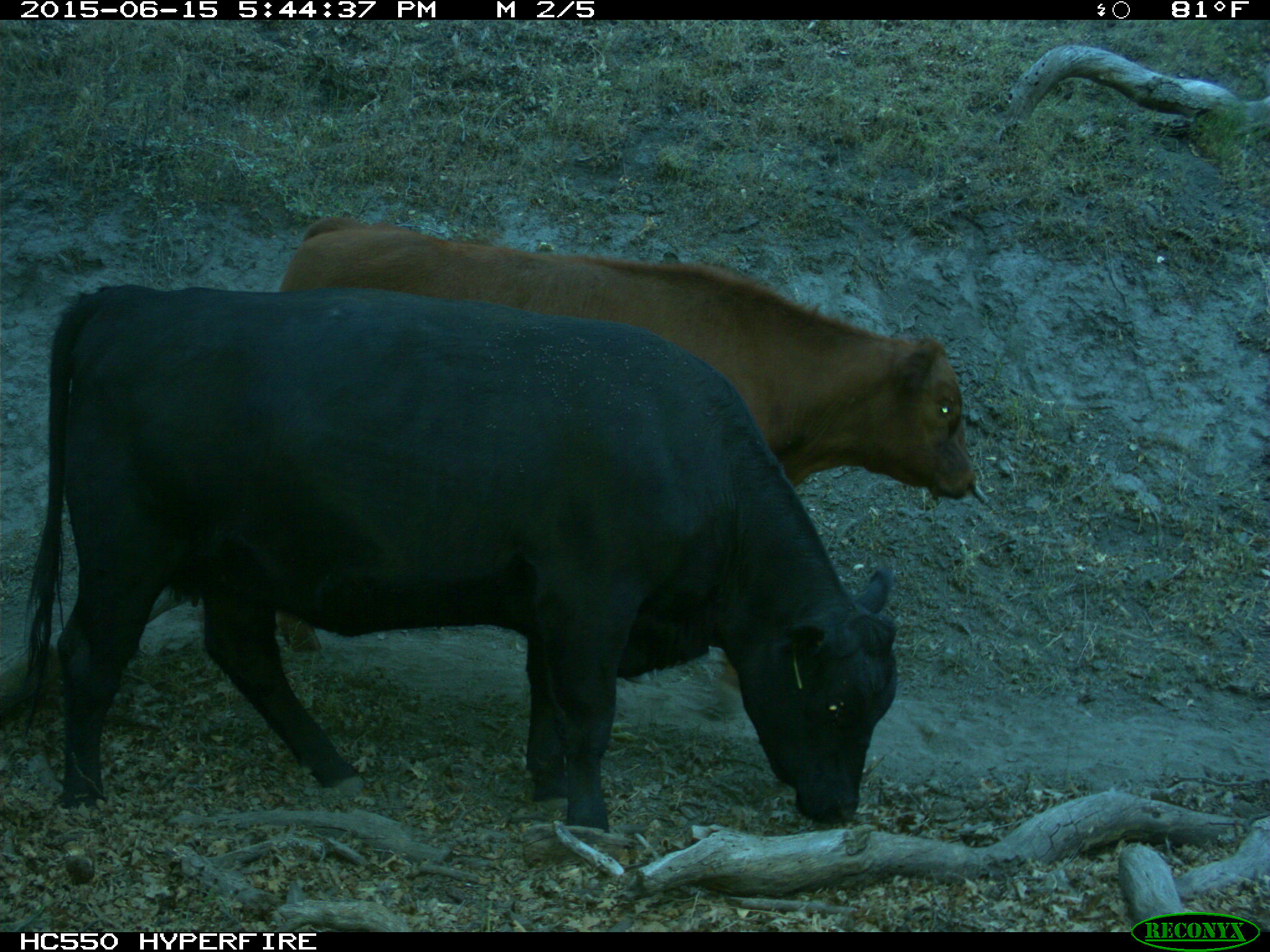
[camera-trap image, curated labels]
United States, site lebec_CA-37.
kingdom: Animalia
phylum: Chordata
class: Mammalia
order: Artiodactyla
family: Bovidae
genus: Bos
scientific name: Bos taurus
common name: domestic cow